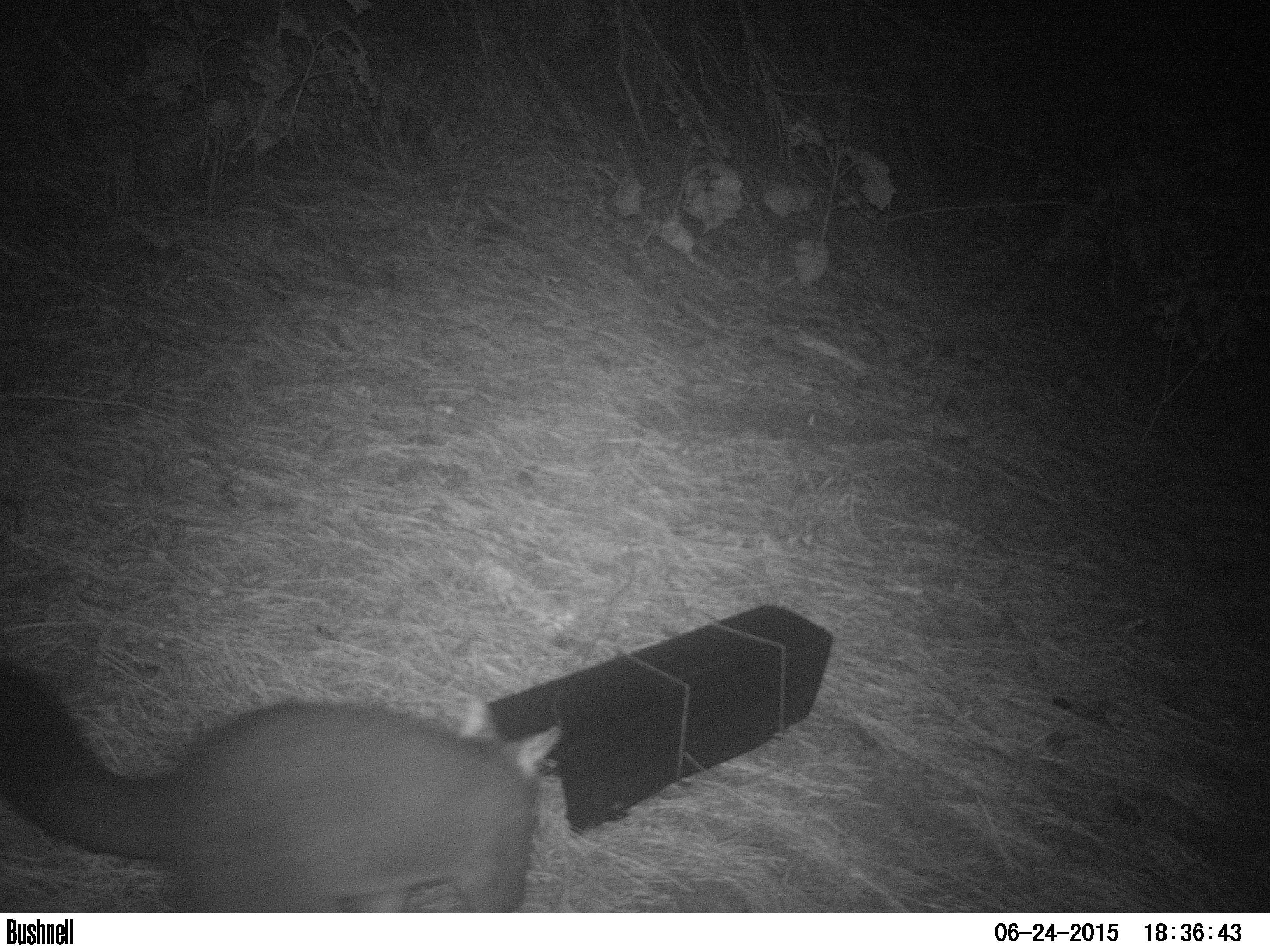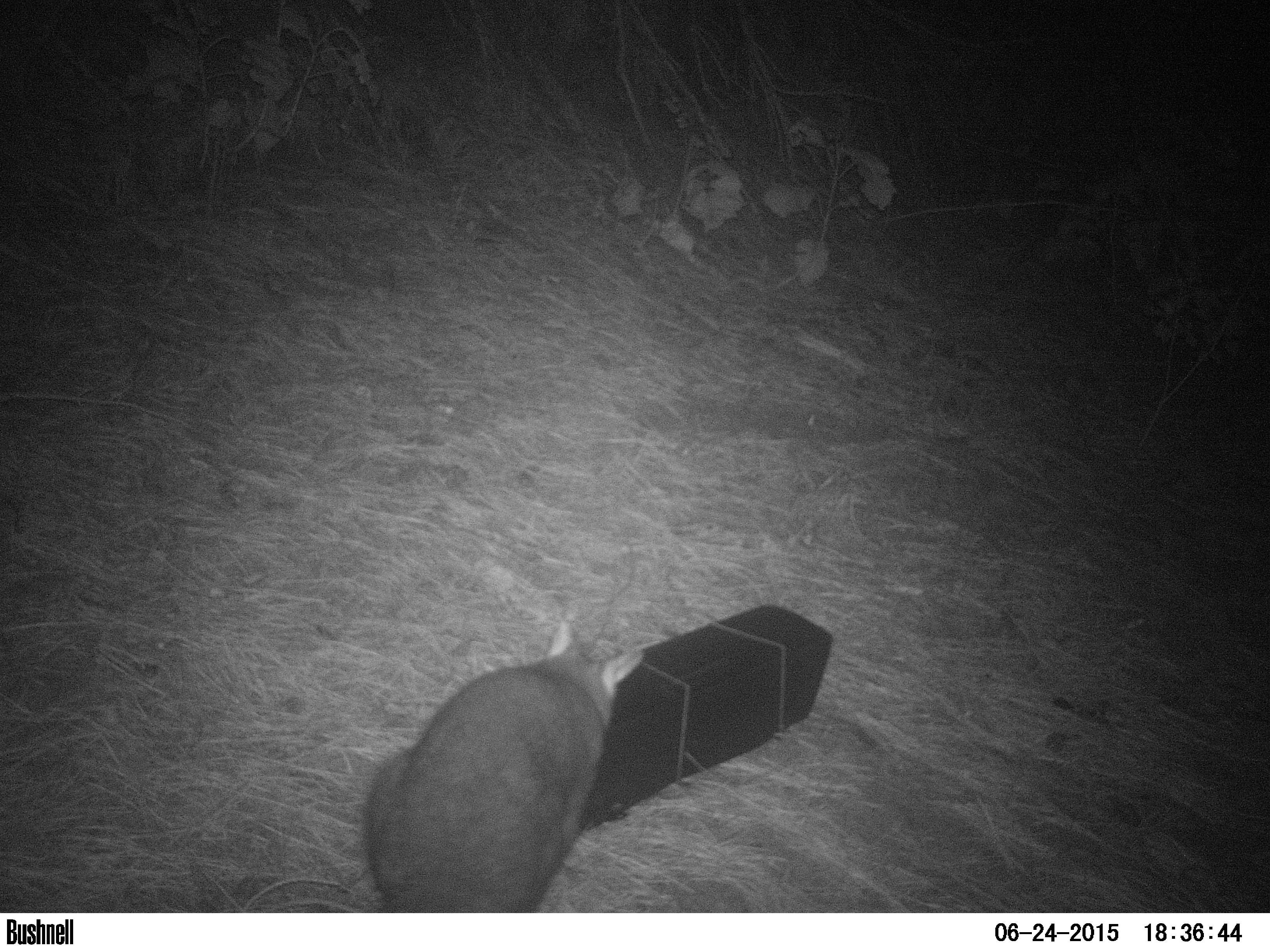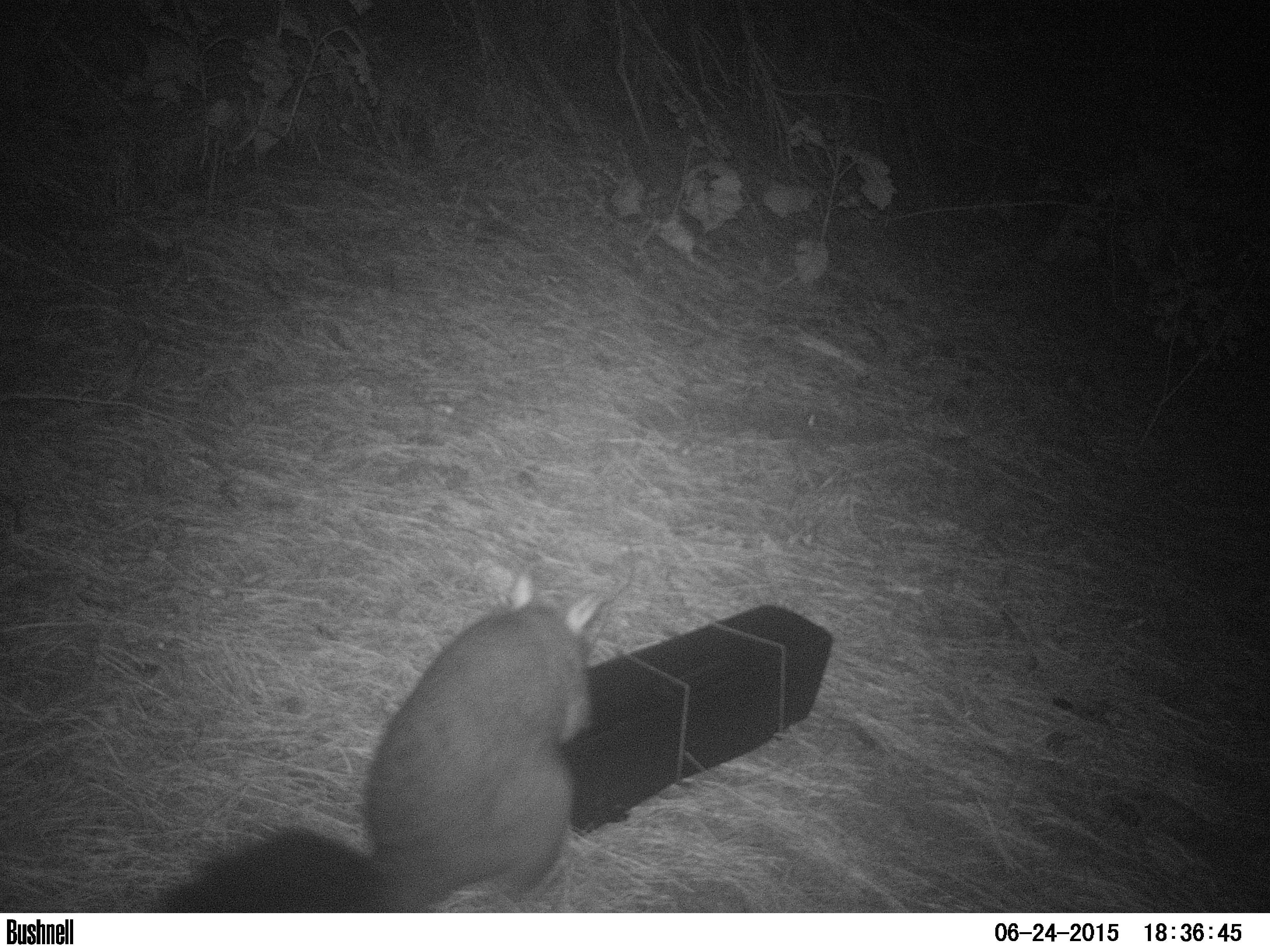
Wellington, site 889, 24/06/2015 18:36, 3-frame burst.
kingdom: Animalia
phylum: Chordata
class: Mammalia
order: Didelphimorphia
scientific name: Didelphimorphia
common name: possum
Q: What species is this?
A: Possum (Didelphimorphia).